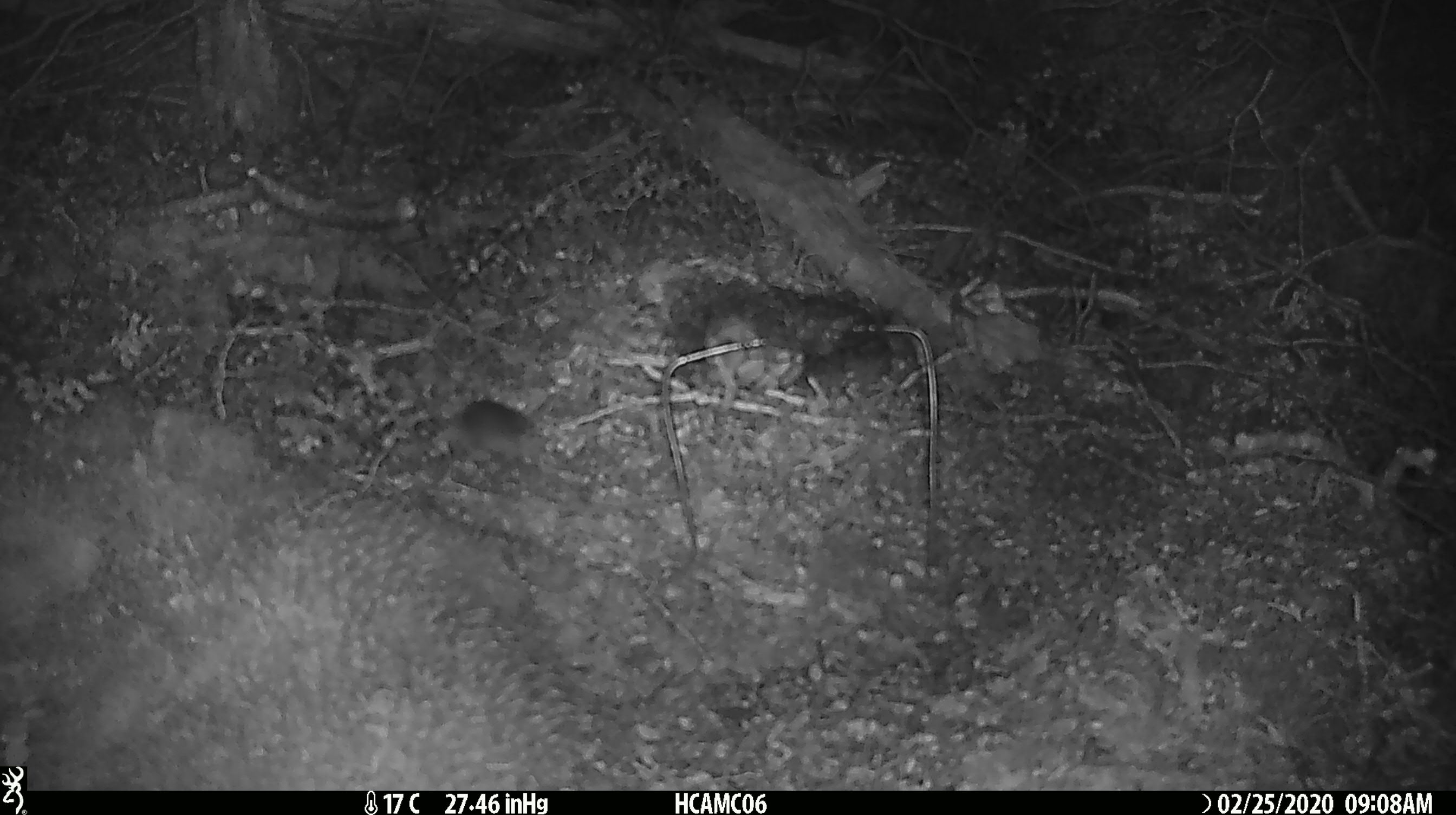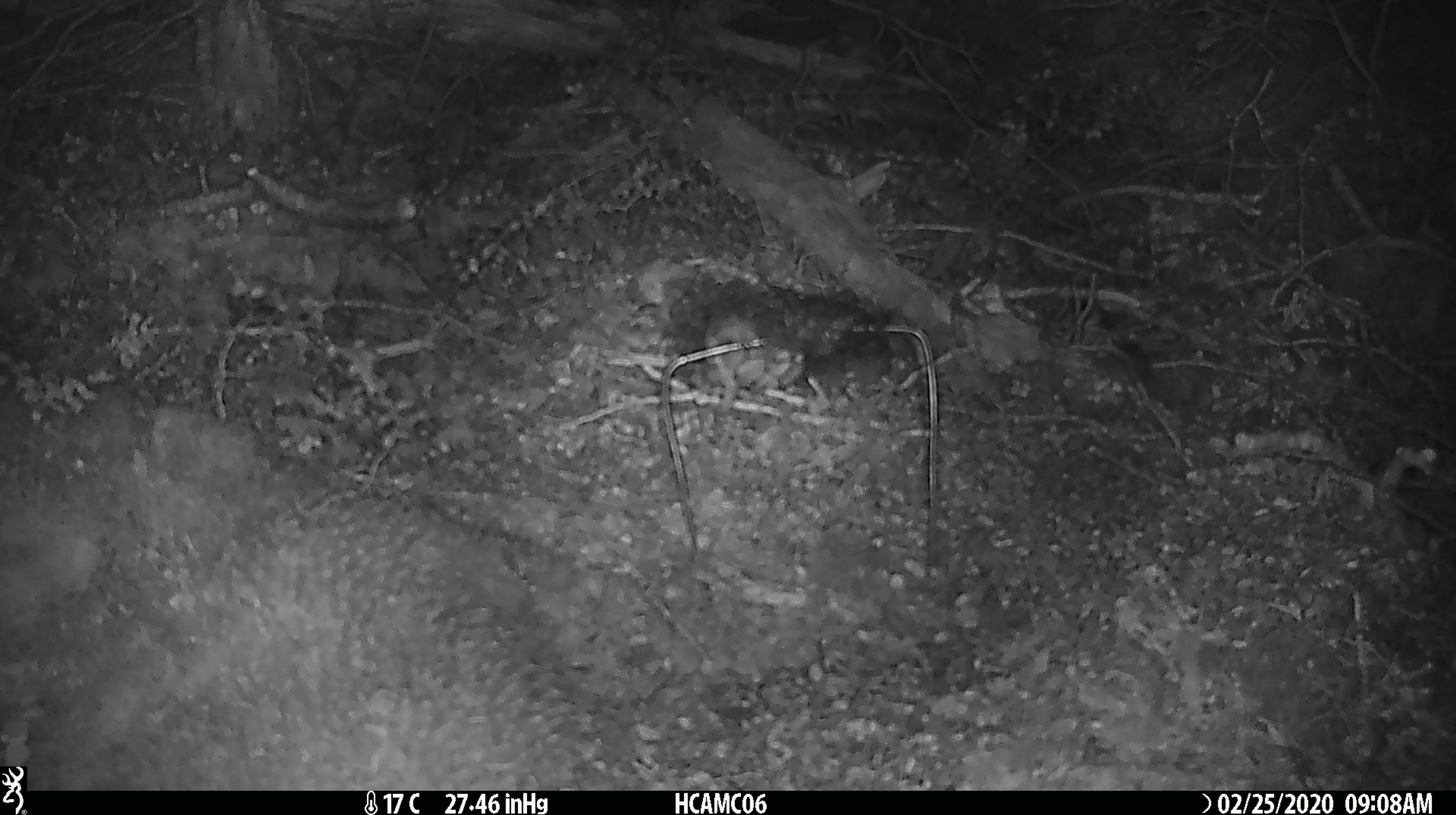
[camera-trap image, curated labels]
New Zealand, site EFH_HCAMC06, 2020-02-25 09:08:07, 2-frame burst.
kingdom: Animalia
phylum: Chordata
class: Mammalia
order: Rodentia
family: Muridae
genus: Mus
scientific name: Mus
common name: mouse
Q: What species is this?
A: Mouse (Mus).